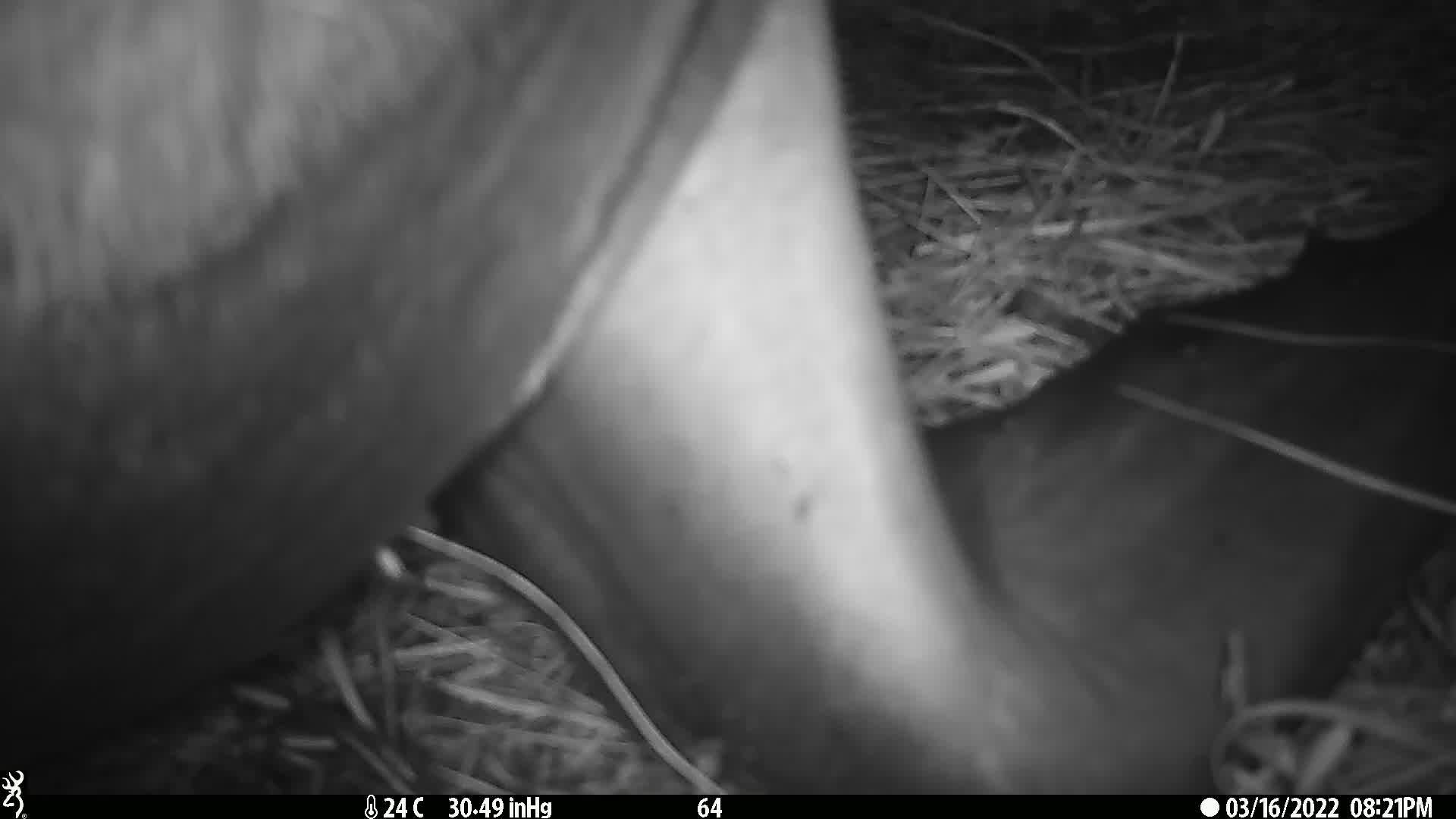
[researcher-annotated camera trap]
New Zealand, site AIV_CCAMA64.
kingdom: Animalia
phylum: Chordata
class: Mammalia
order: Carnivora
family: Otariidae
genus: Phocarctos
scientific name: Phocarctos hookeri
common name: new zealand sea lion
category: sealion